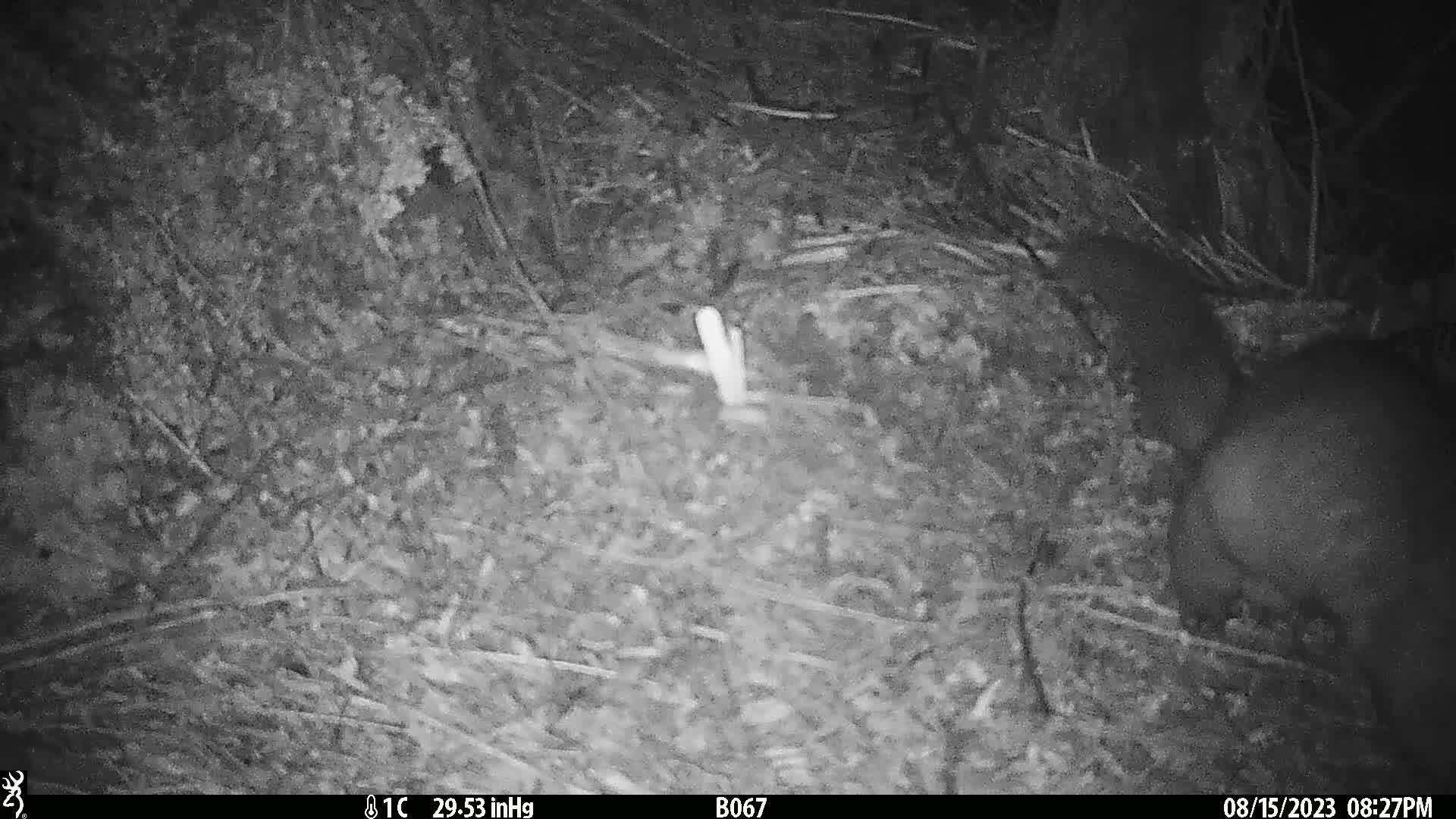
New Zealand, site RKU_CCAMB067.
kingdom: Animalia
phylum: Chordata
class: Mammalia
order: Diprotodontia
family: Phalangeridae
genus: Trichosurus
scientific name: Trichosurus vulpecula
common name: common brushtail possum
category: possum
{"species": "possum (common brushtail possum) (Trichosurus vulpecula)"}